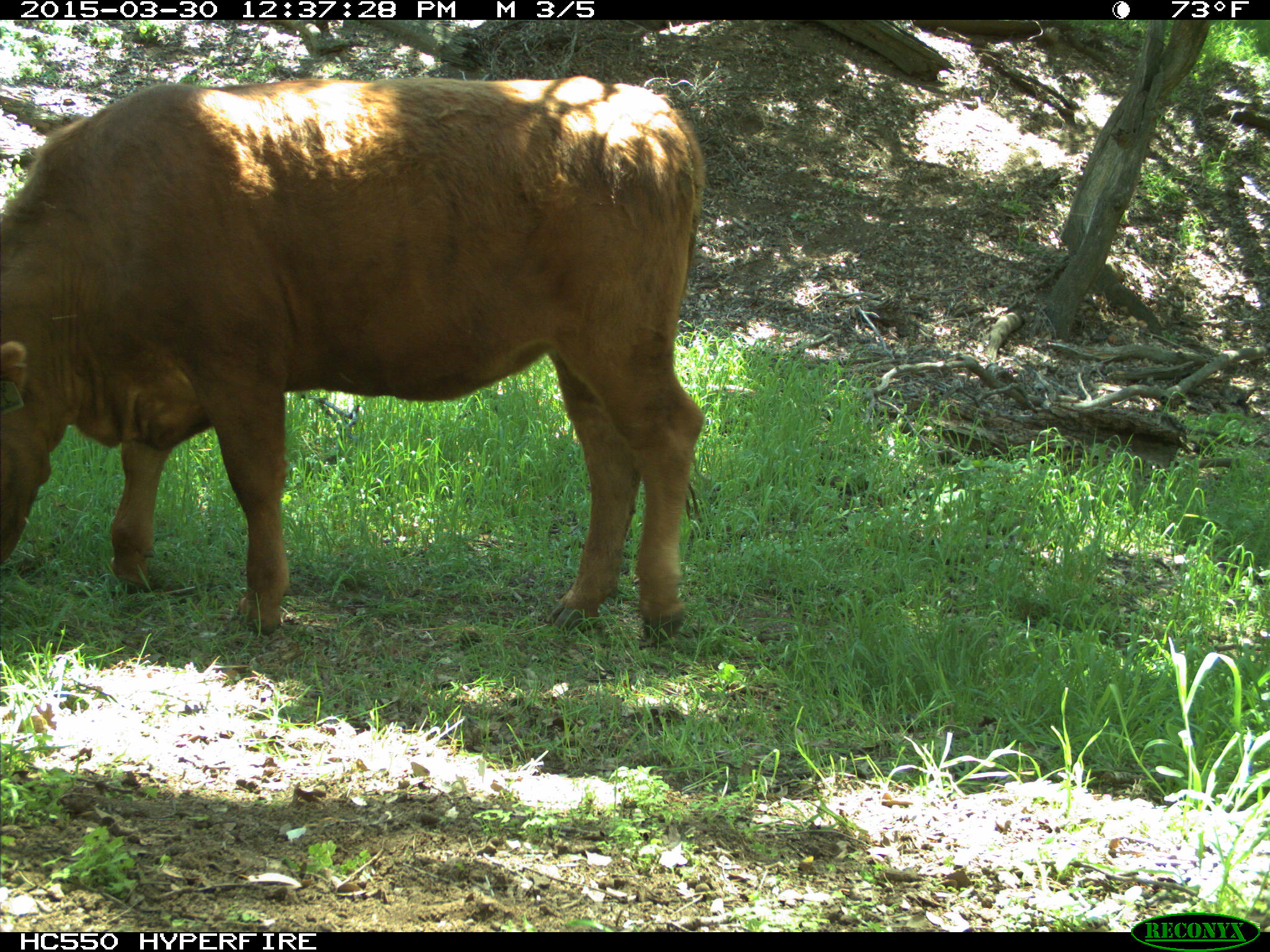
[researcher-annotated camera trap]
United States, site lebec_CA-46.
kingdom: Animalia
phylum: Chordata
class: Mammalia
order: Artiodactyla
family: Bovidae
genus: Bos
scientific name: Bos taurus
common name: domestic cow